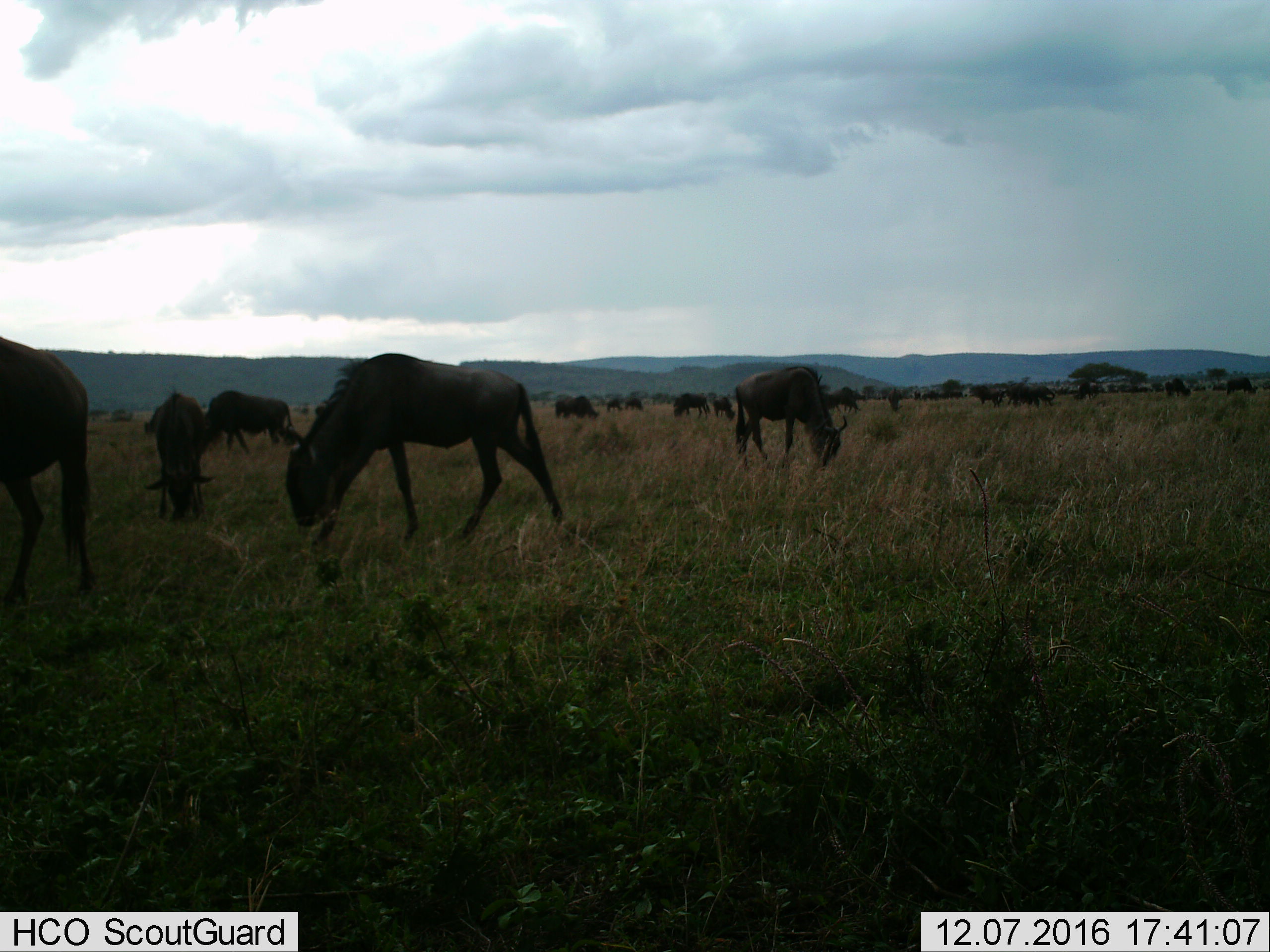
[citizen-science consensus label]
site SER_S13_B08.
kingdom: Animalia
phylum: Chordata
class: Mammalia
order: Artiodactyla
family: Bovidae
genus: Connochaetes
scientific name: Connochaetes taurinus taurinus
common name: blue wildebeest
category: wildebeestblue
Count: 11-50.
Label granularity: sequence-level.